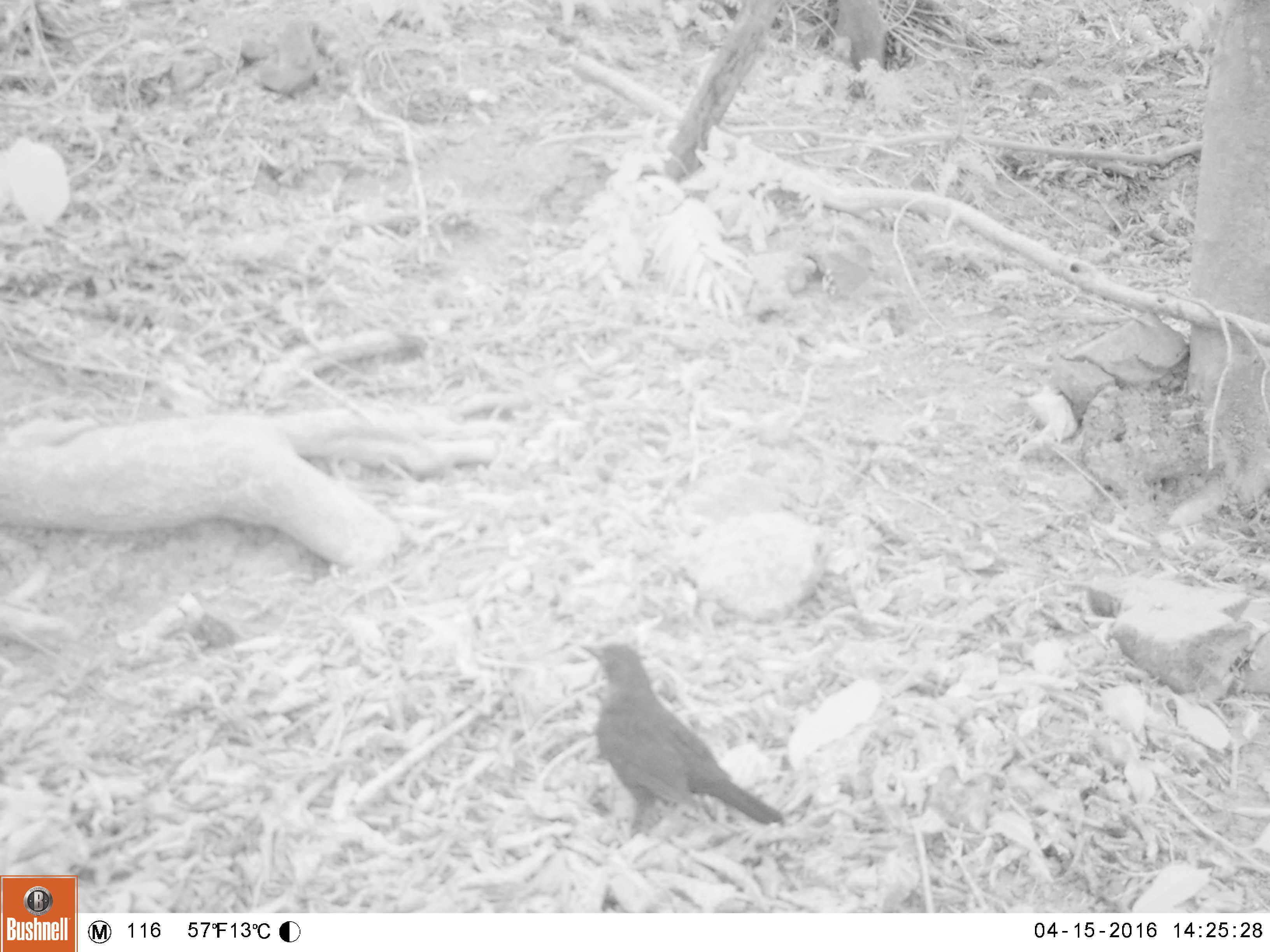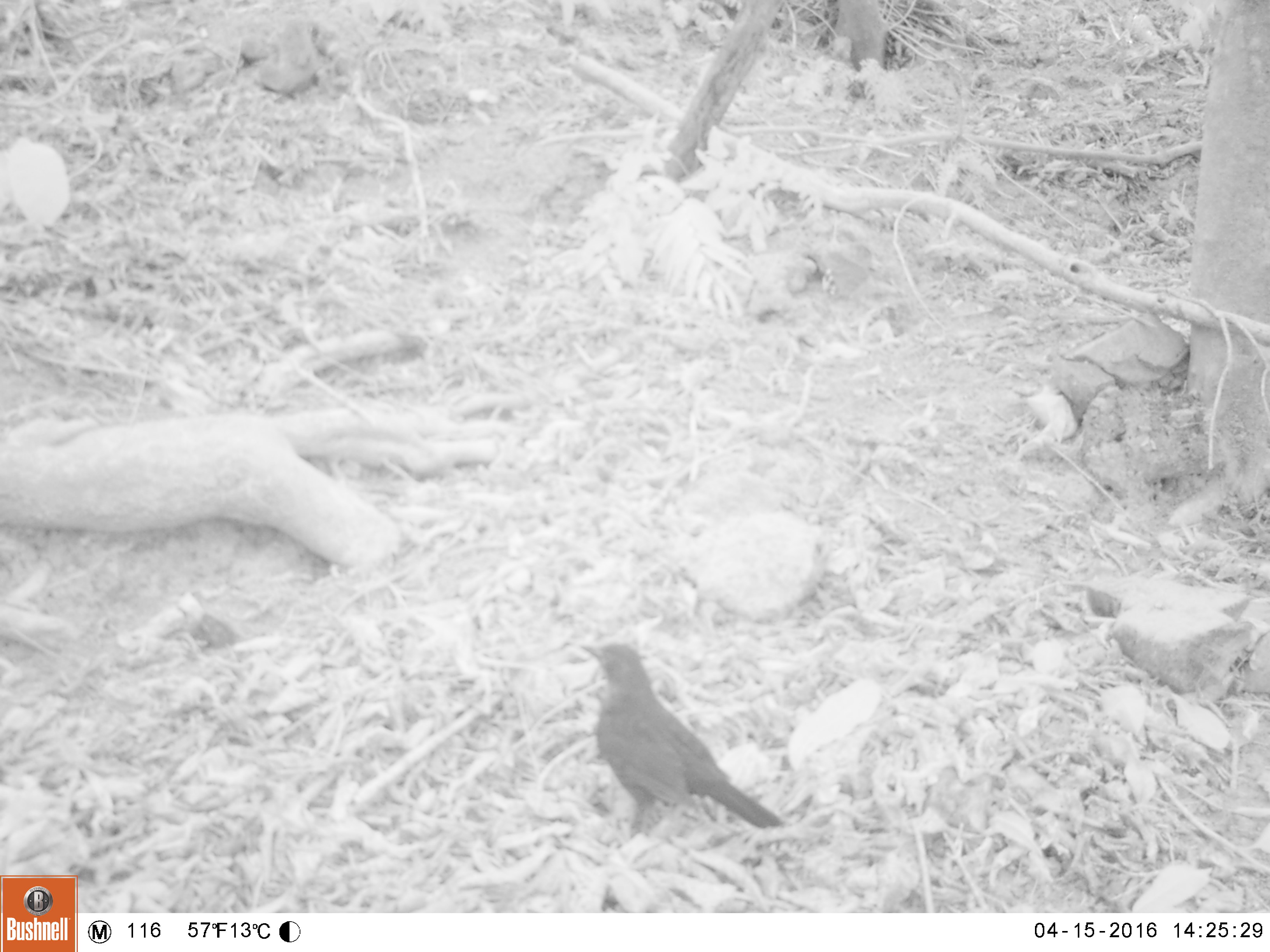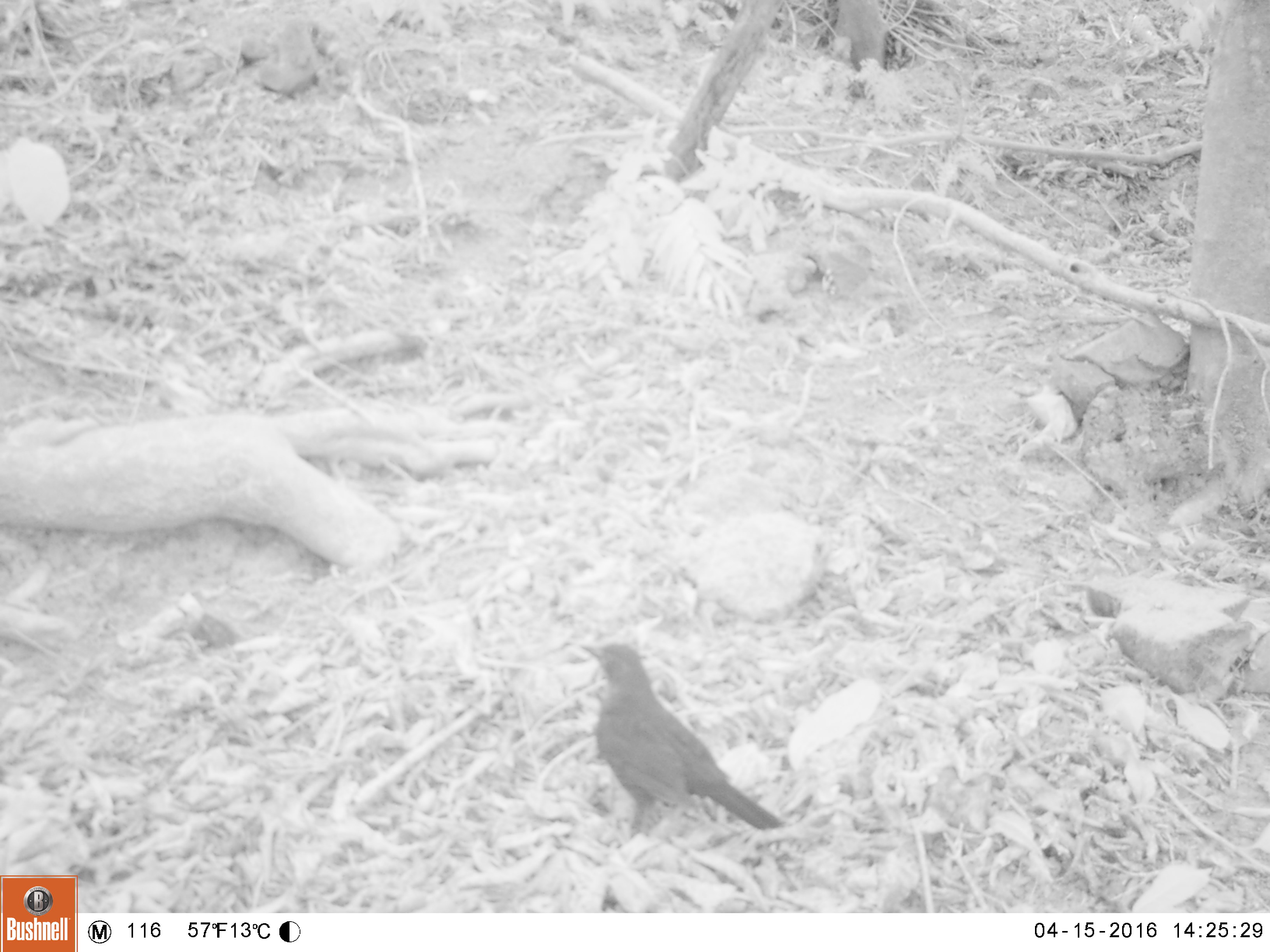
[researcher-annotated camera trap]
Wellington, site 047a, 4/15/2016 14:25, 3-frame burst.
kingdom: Animalia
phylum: Chordata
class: Aves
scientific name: Aves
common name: bird